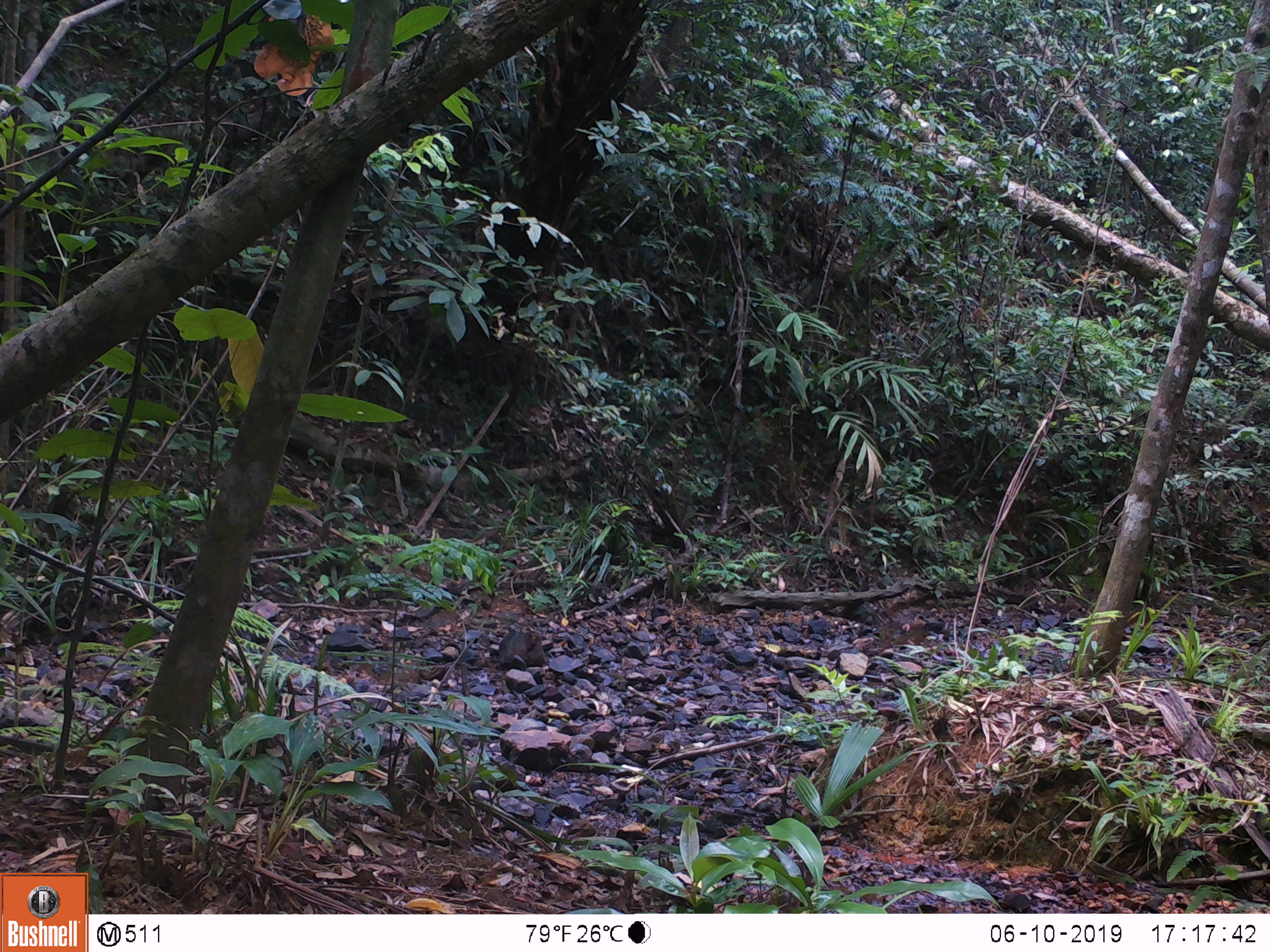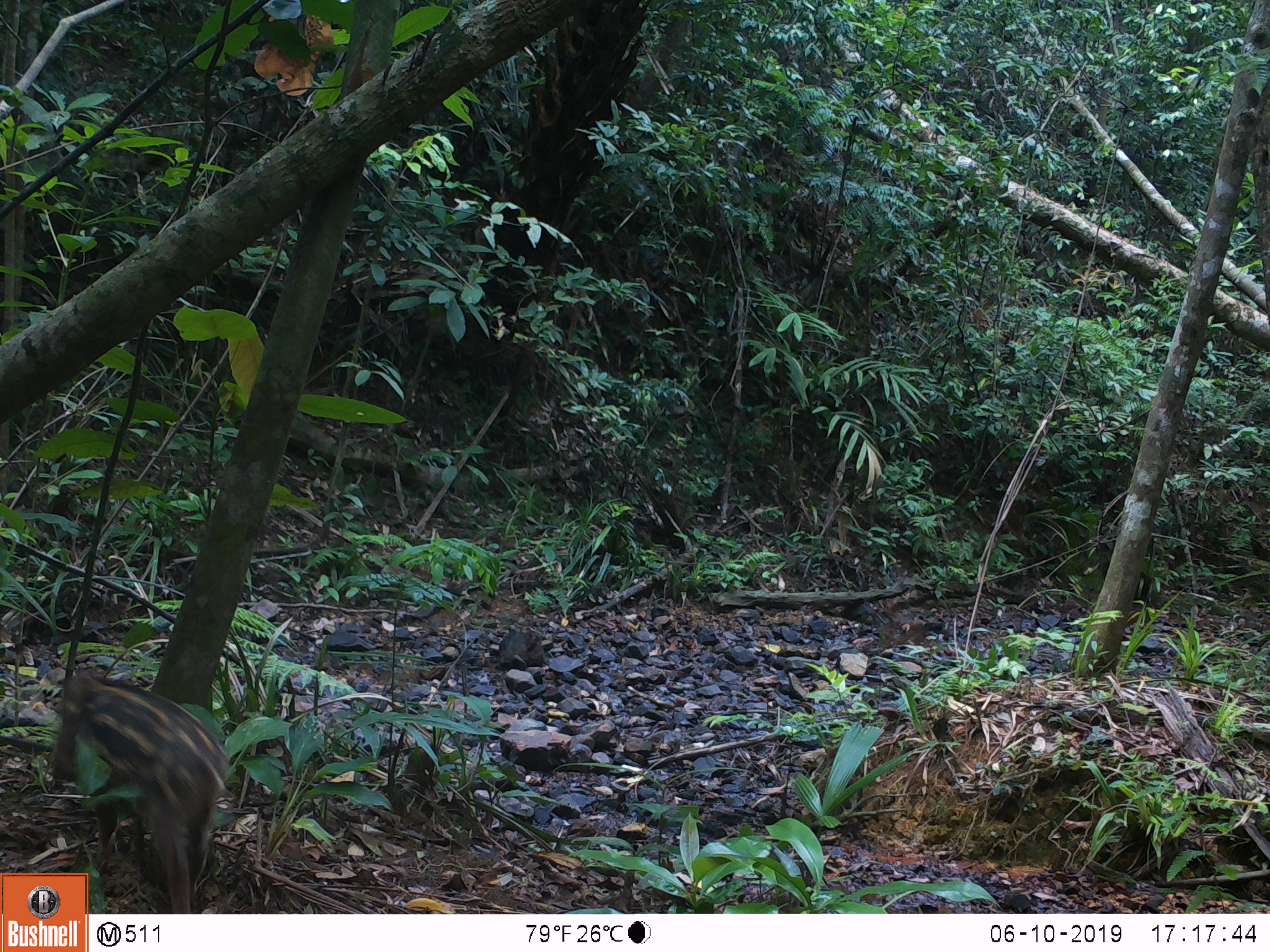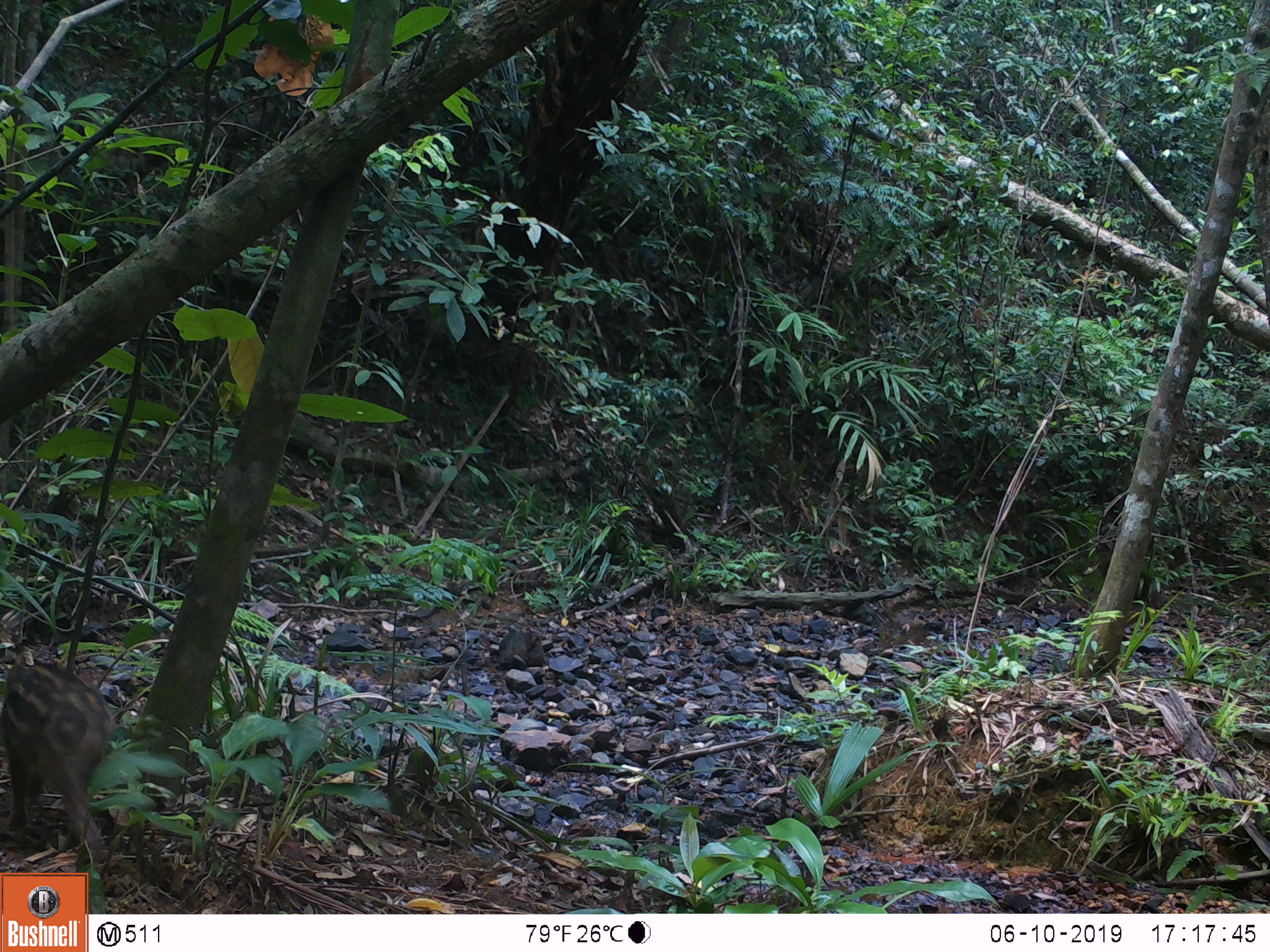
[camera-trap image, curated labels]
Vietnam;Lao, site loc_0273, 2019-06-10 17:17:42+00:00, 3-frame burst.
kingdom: Animalia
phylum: Chordata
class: Mammalia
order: Artiodactyla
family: Suidae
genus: Sus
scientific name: Sus scrofa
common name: eurasian wild pig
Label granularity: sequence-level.